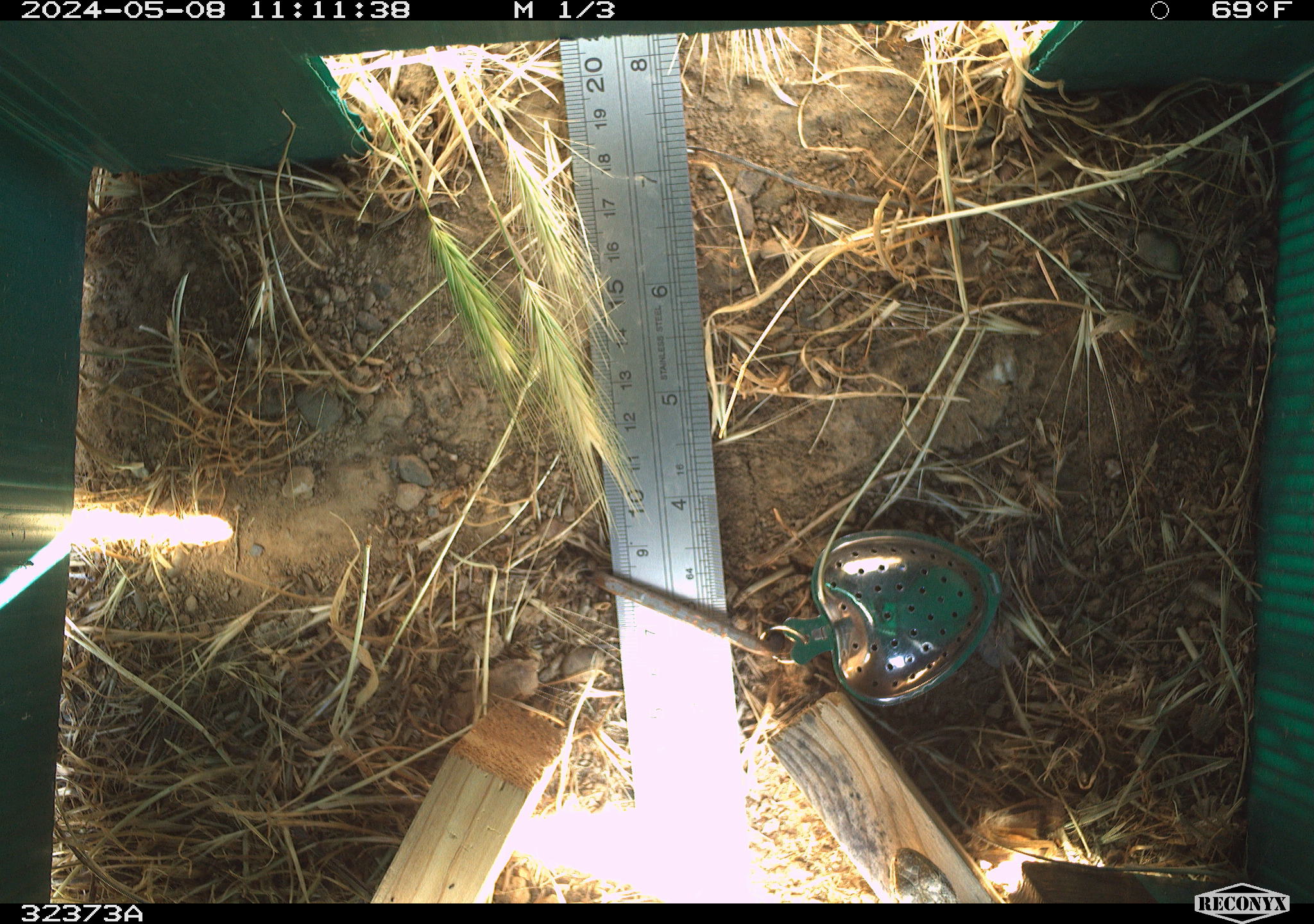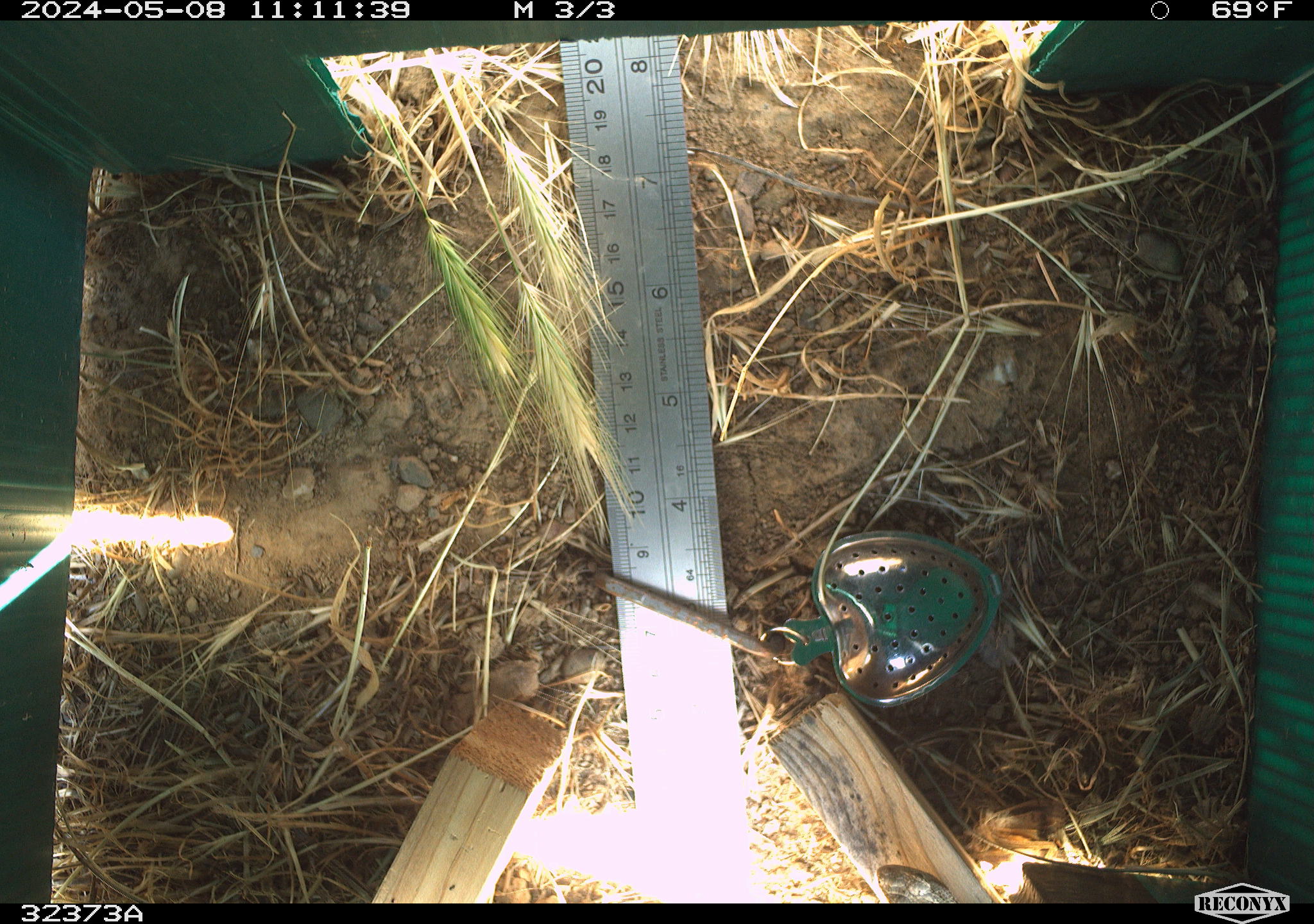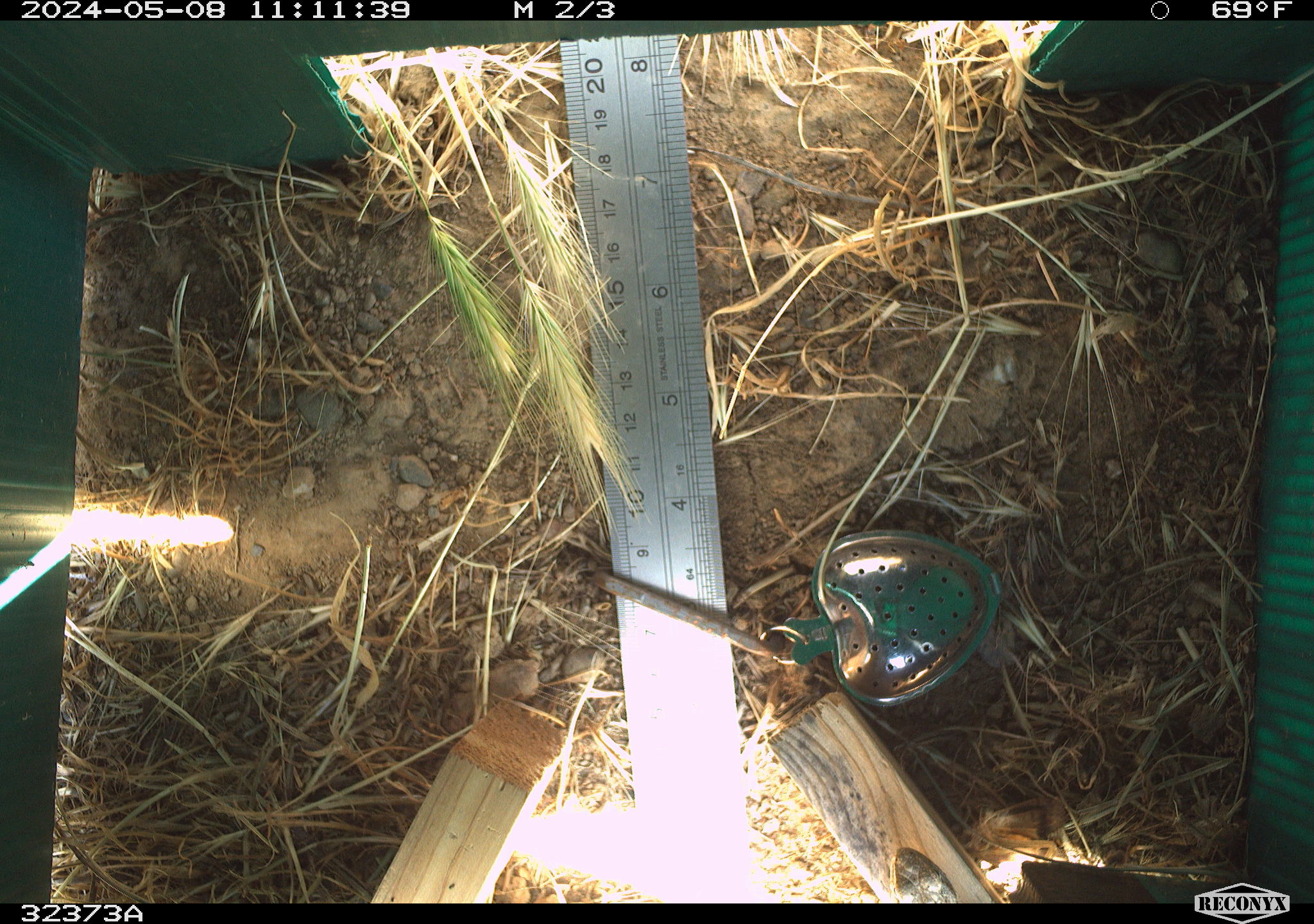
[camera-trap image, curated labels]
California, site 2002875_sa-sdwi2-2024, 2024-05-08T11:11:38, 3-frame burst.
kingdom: Animalia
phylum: Chordata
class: Reptilia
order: Squamata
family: Phrynosomatidae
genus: Sceloporus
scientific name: Sceloporus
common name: spiny lizards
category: sceloporus species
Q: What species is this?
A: Sceloporus species (spiny lizards) (Sceloporus).